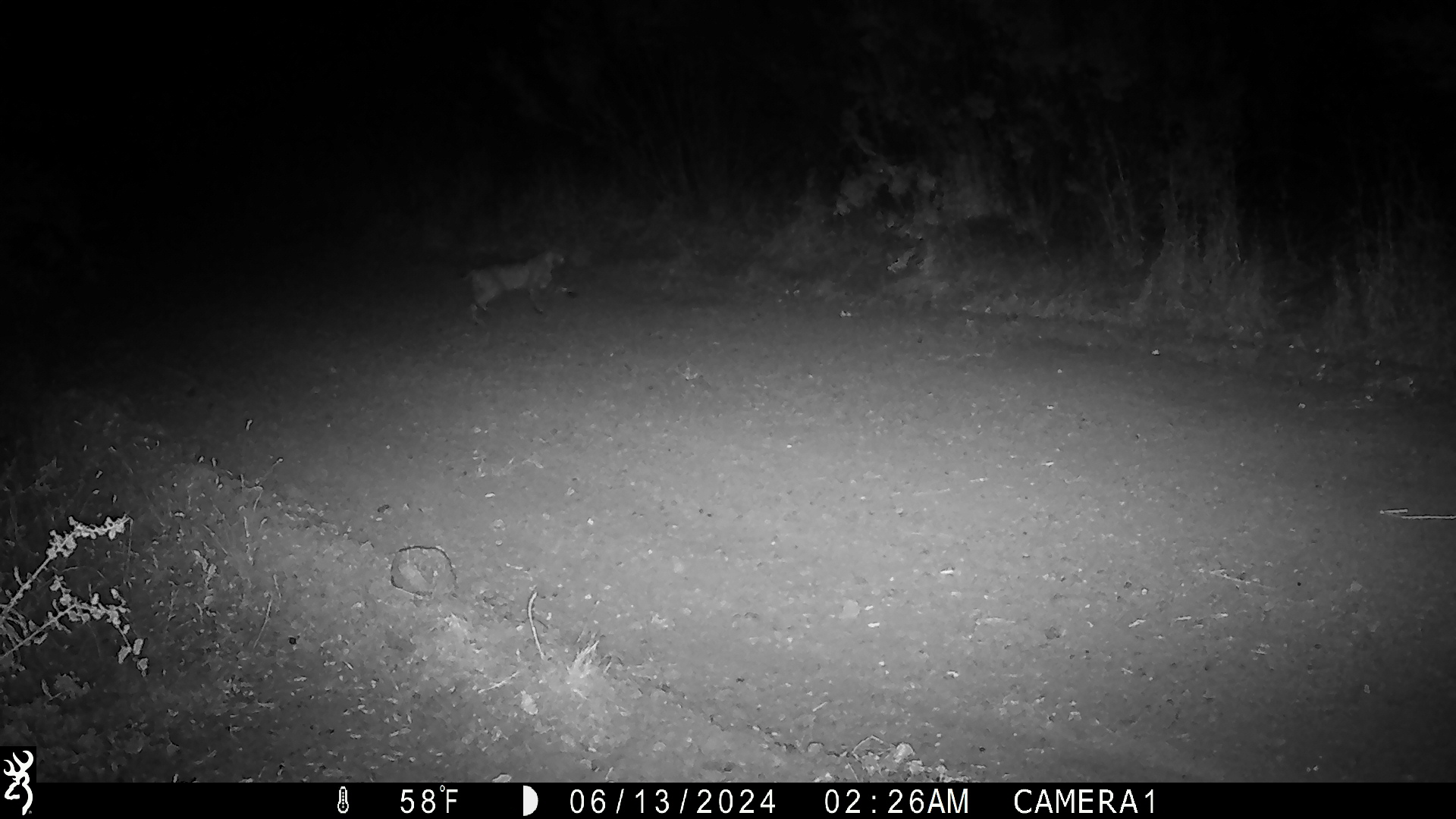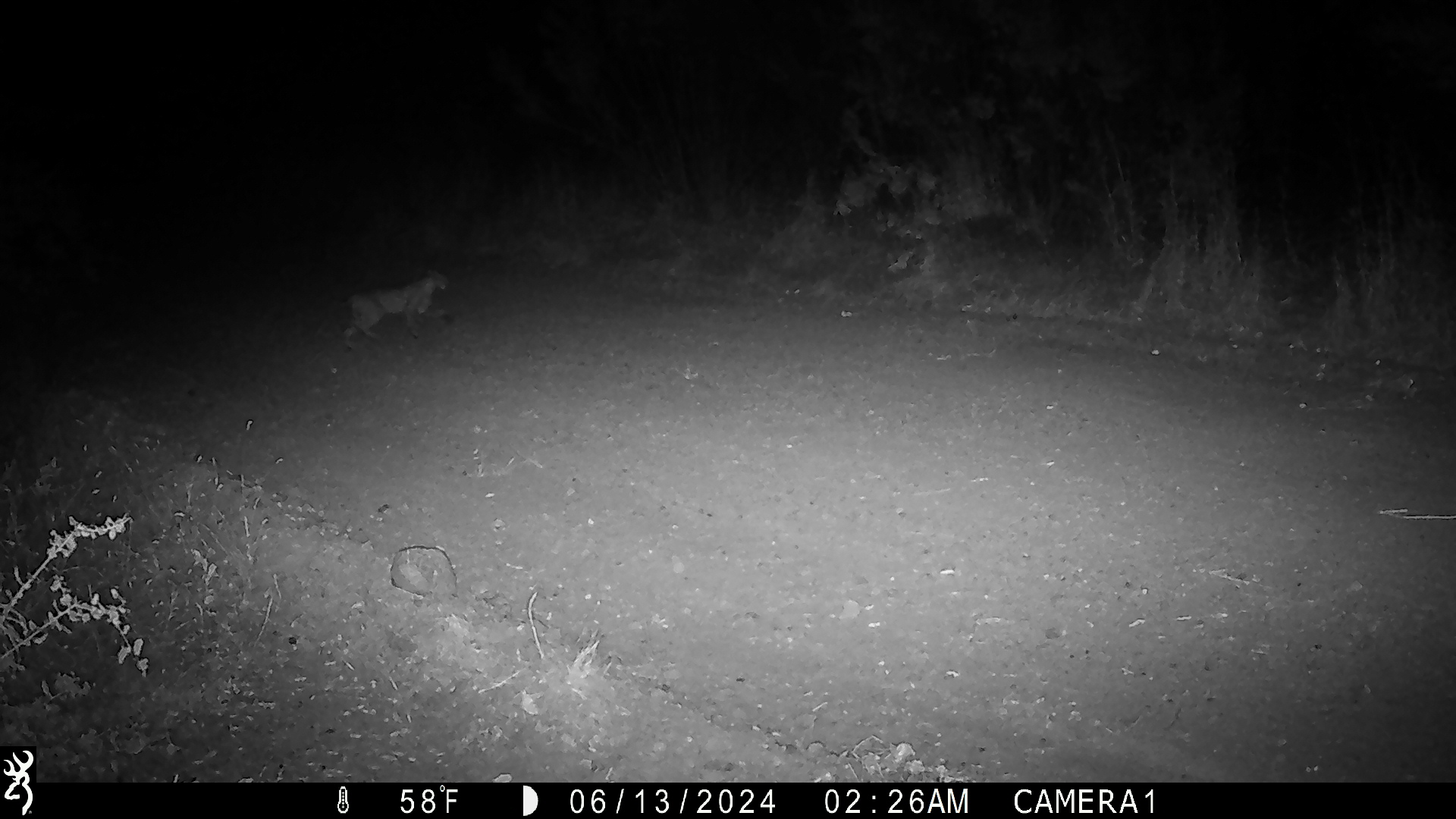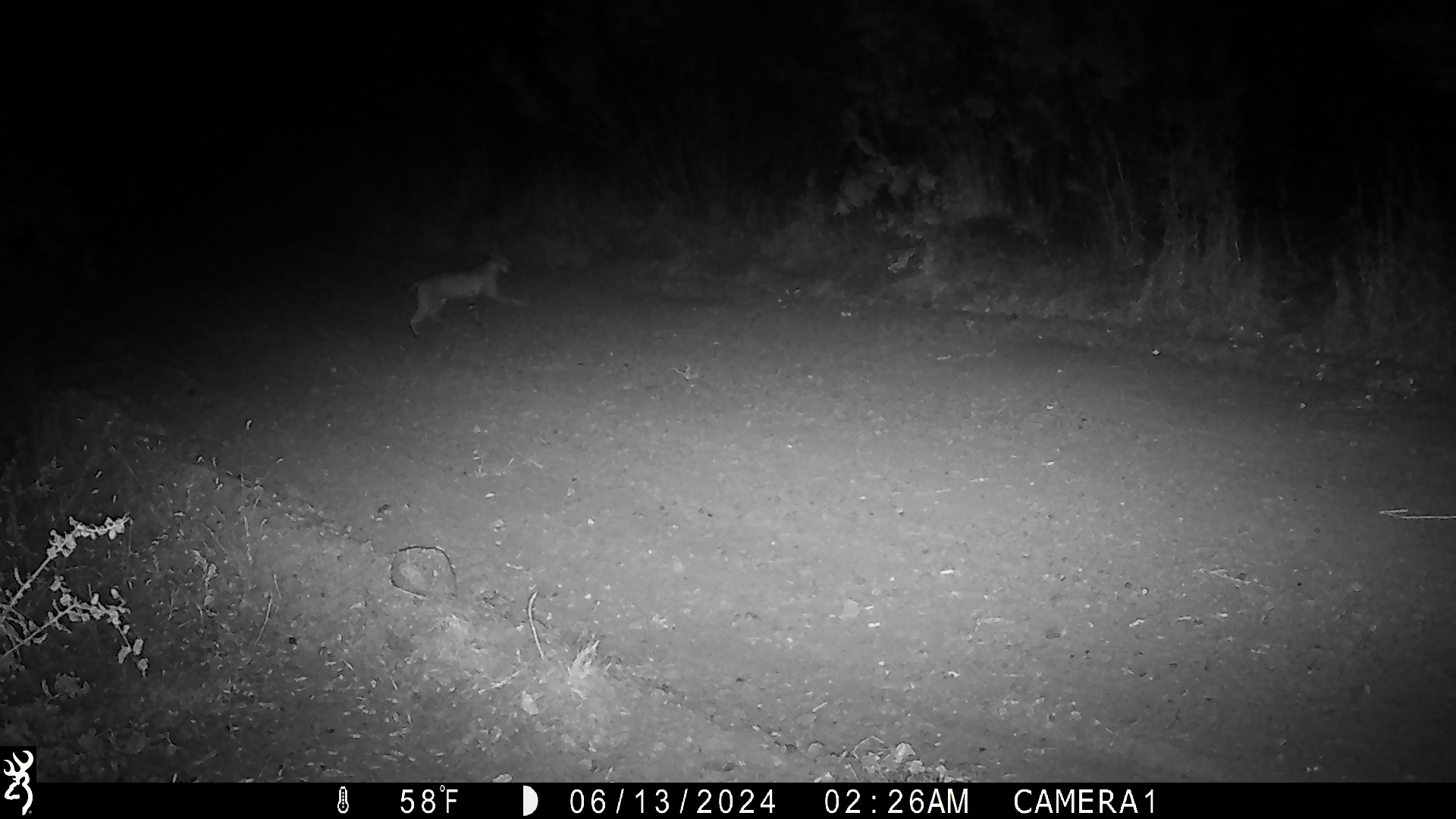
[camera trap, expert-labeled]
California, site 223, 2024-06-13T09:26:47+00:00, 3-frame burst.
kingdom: Animalia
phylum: Chordata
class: Mammalia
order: Carnivora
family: Felidae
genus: Lynx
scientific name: Lynx rufus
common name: bobcat